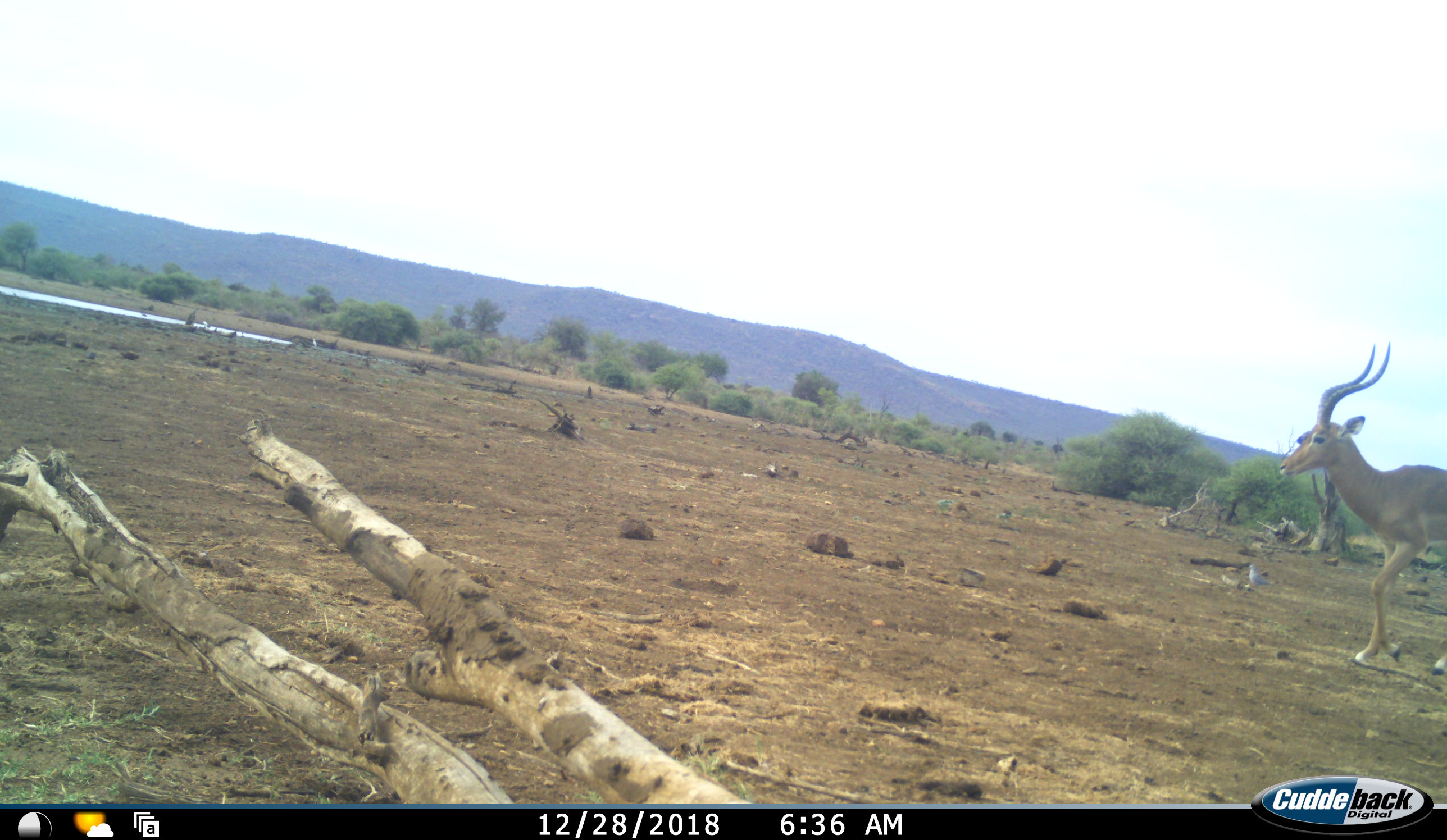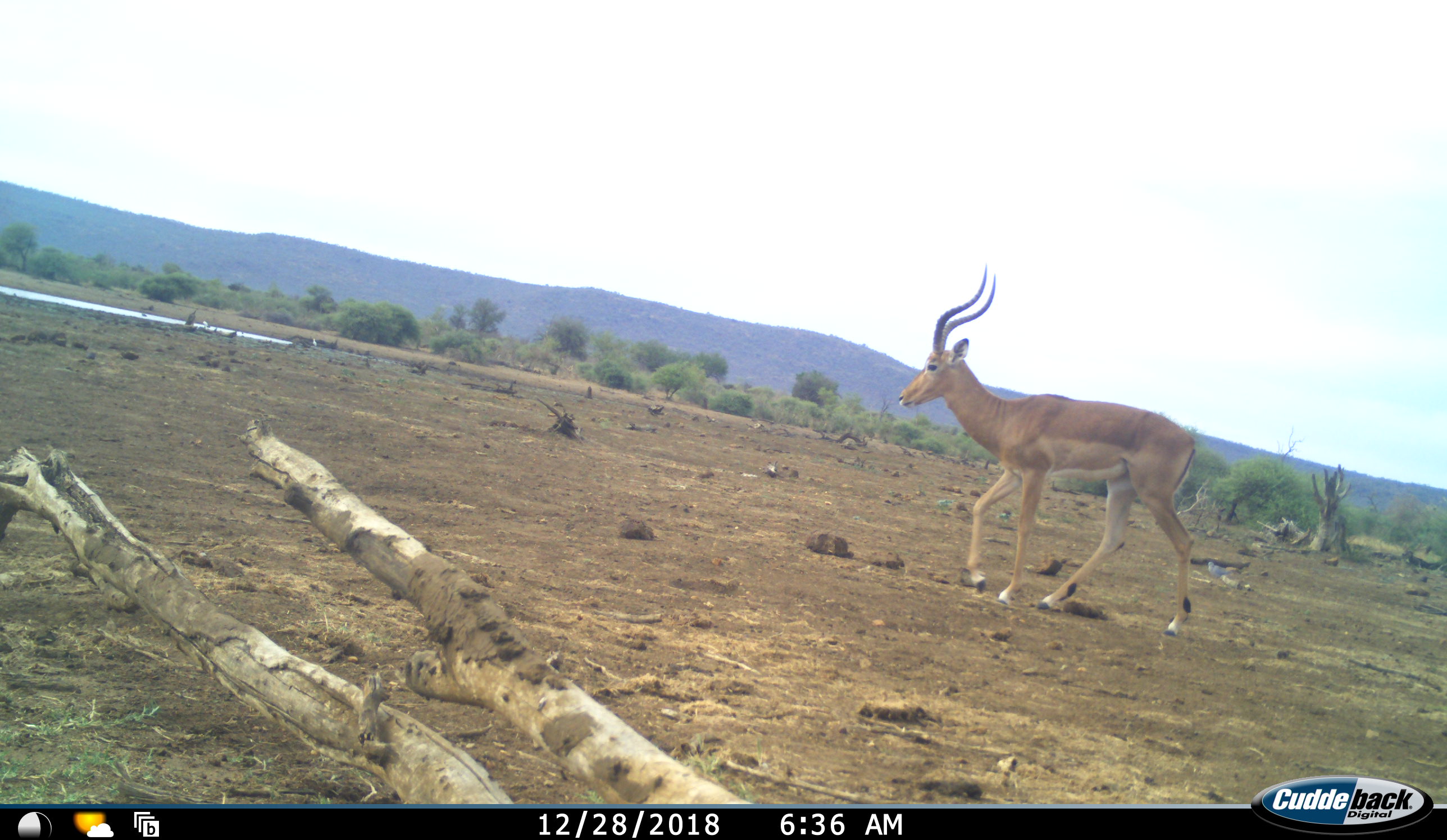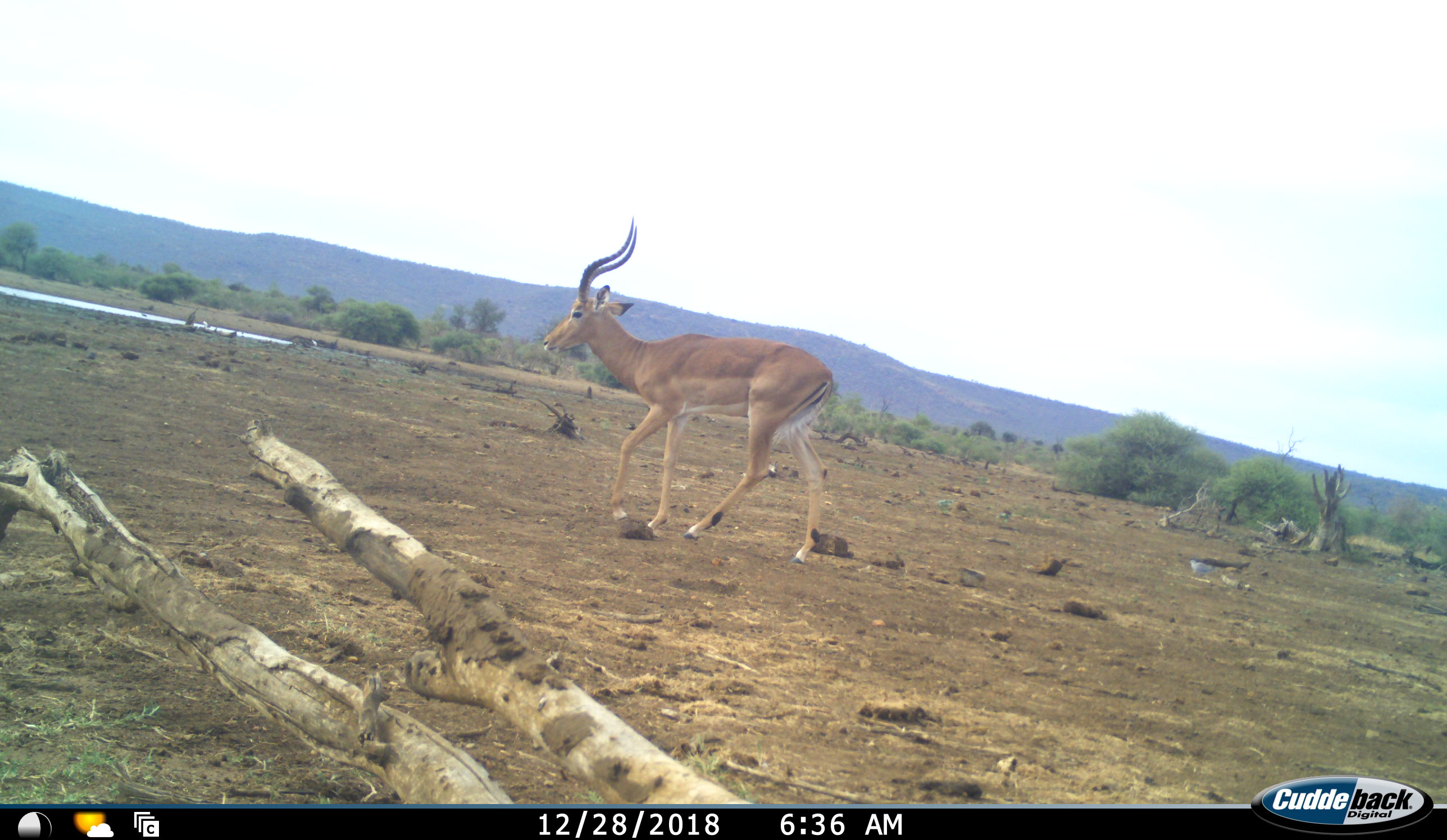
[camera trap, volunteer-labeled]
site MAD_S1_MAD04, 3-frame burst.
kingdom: Animalia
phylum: Chordata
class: Mammalia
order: Artiodactyla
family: Bovidae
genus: Aepyceros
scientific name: Aepyceros melampus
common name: impala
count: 1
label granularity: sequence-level